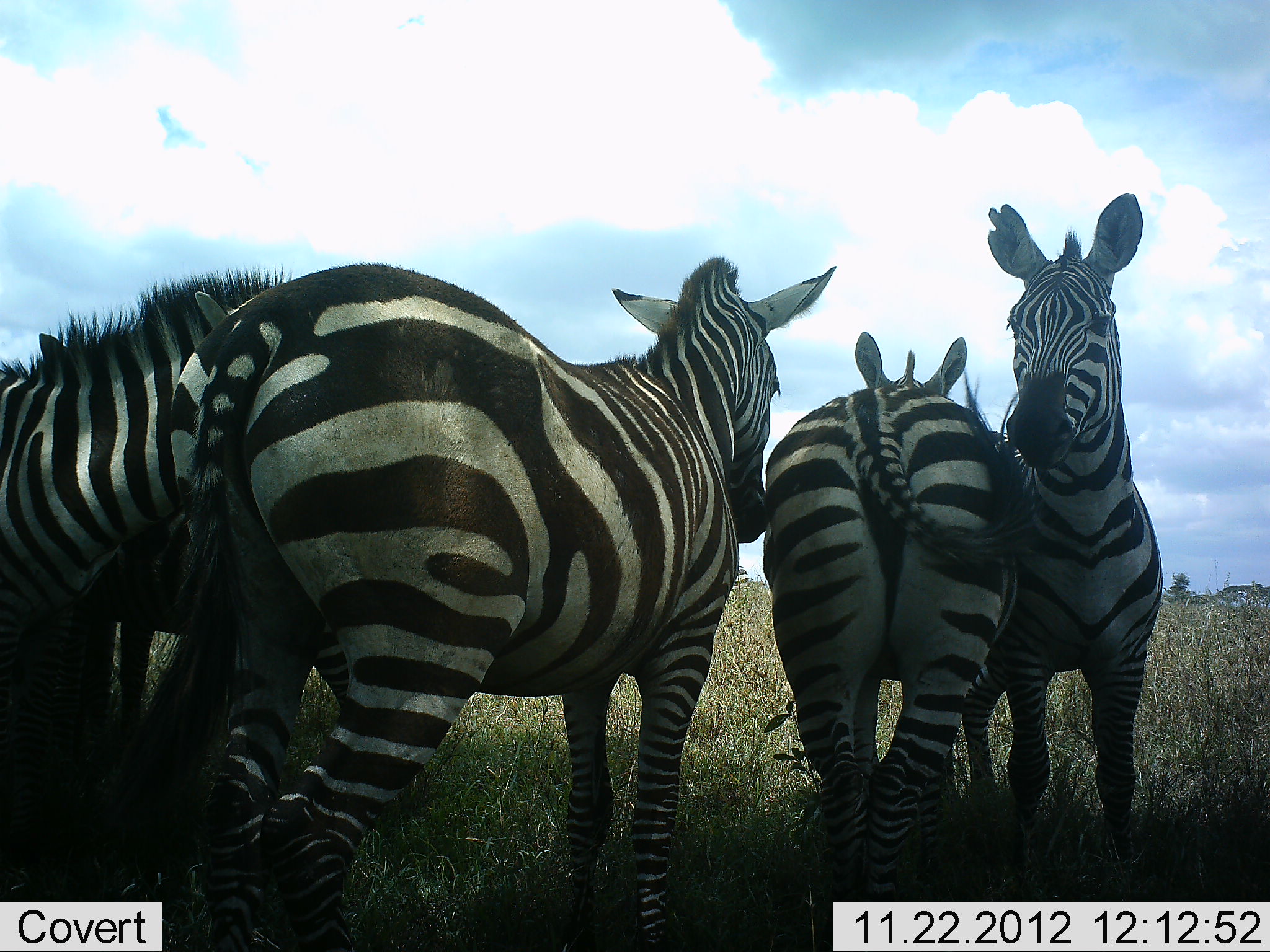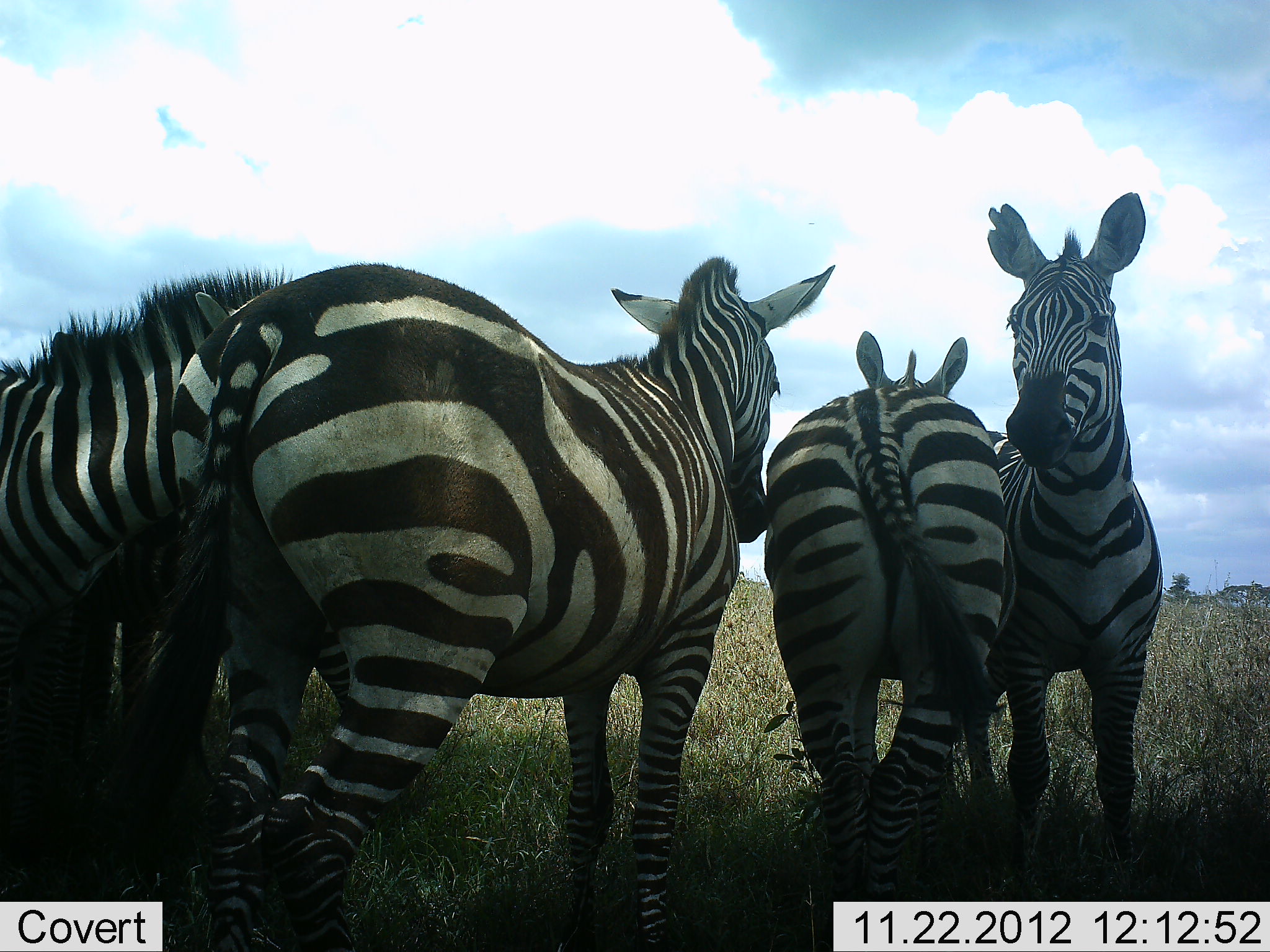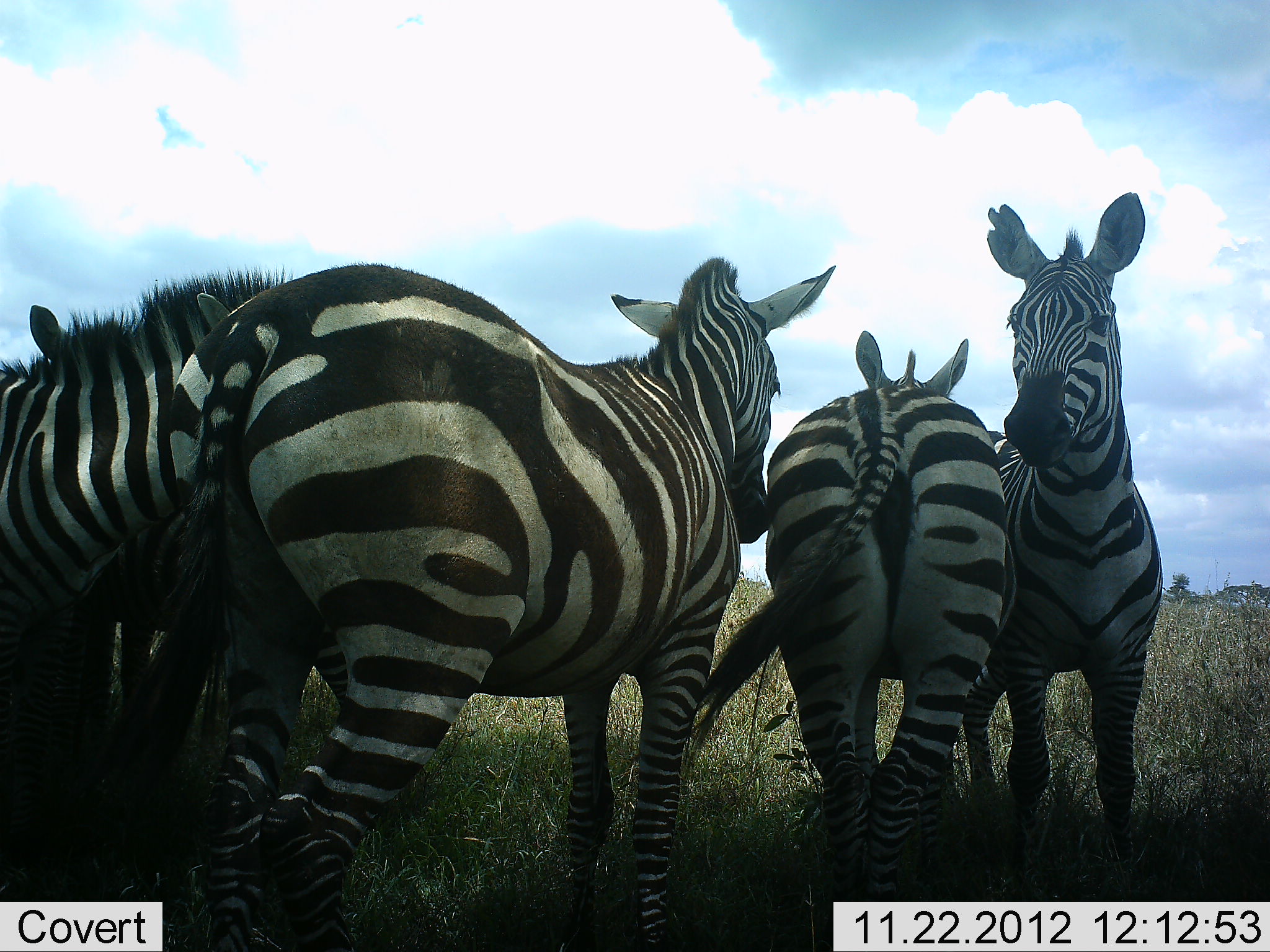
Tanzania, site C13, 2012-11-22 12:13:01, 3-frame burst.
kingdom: Animalia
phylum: Chordata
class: Mammalia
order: Perissodactyla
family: Equidae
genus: Equus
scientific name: Equus quagga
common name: plains zebra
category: zebra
Zebra (plains zebra) (Equus quagga), count 5. Behavior (volunteer vote fractions): standing 100%, resting 10%, moving 0%, interacting 10%. Young present (vote fraction): 0%. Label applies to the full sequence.